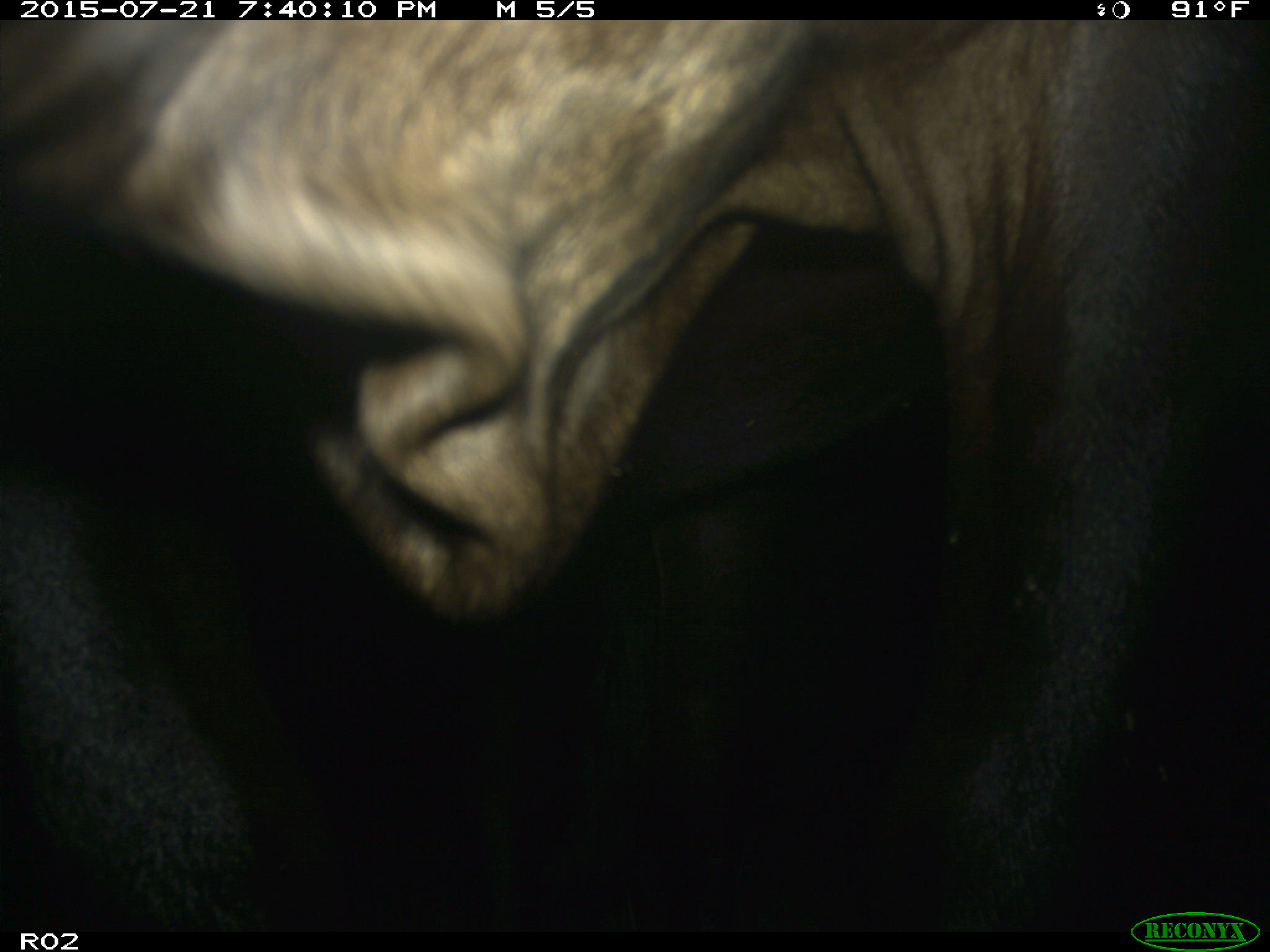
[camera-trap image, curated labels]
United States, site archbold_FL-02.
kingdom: Animalia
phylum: Chordata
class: Mammalia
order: Artiodactyla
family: Bovidae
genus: Bos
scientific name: Bos taurus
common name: domestic cow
Bos taurus (domestic cow).